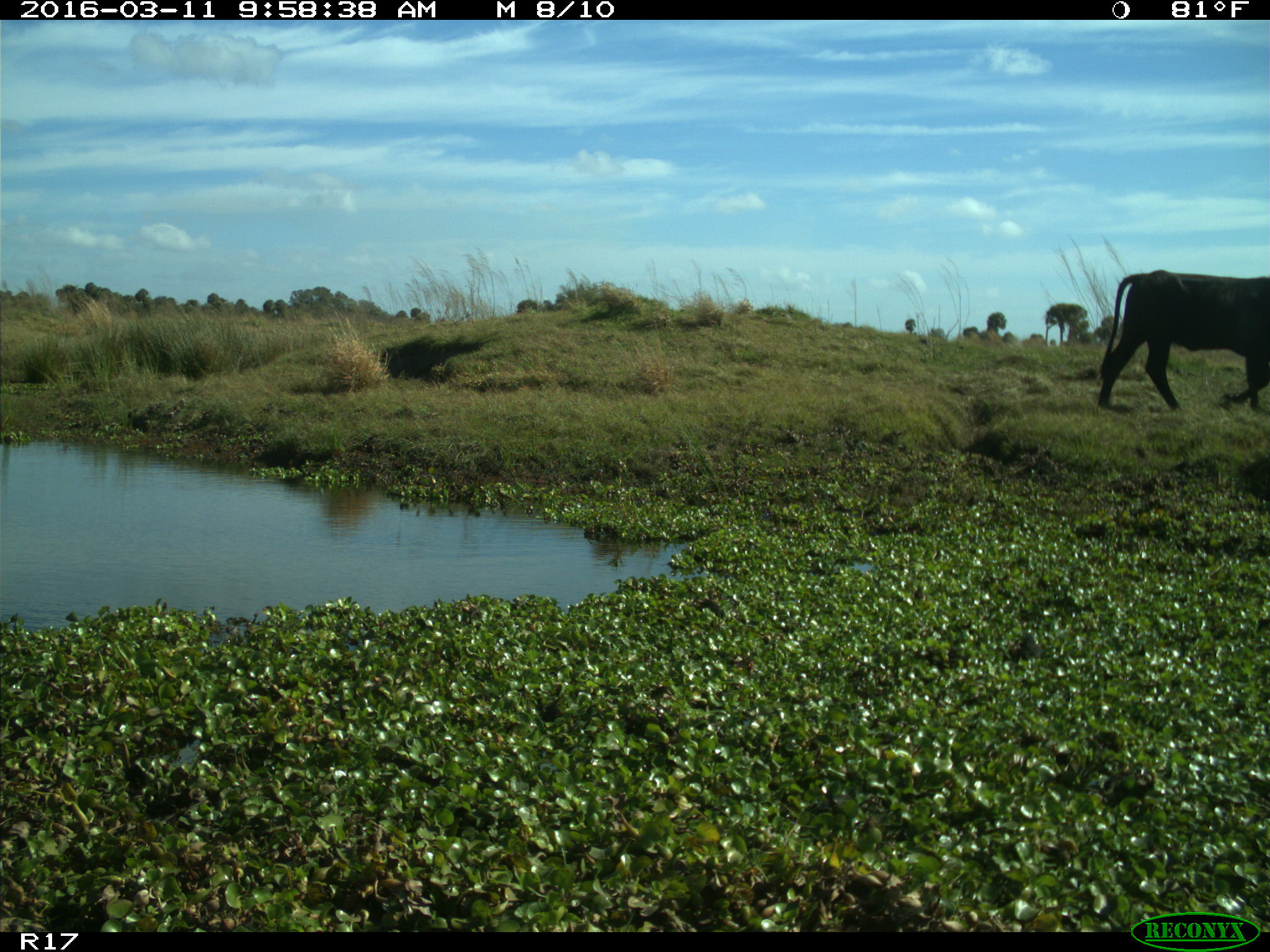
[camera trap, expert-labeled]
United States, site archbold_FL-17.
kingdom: Animalia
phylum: Chordata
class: Mammalia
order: Artiodactyla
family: Bovidae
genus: Bos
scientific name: Bos taurus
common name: domestic cow